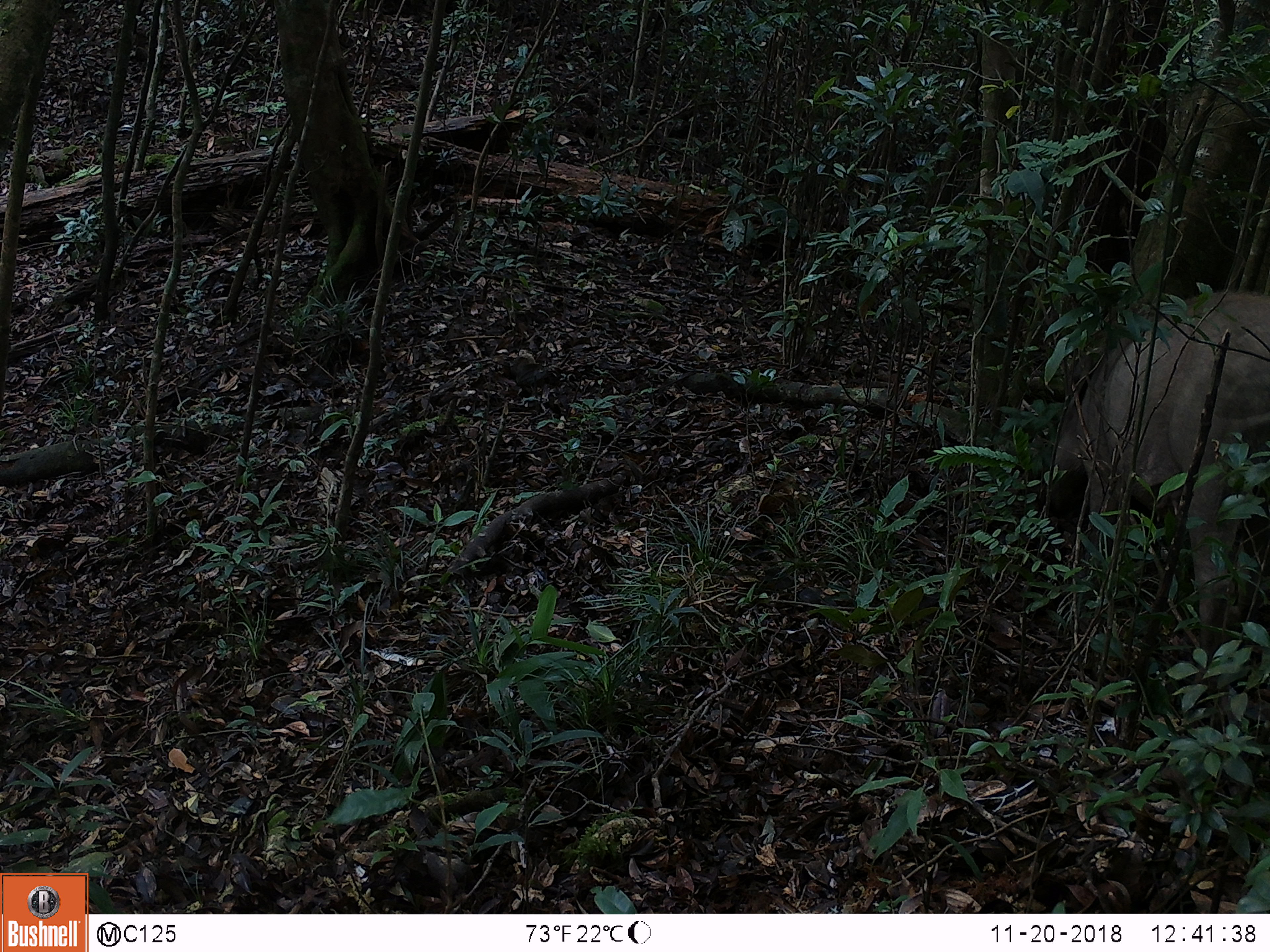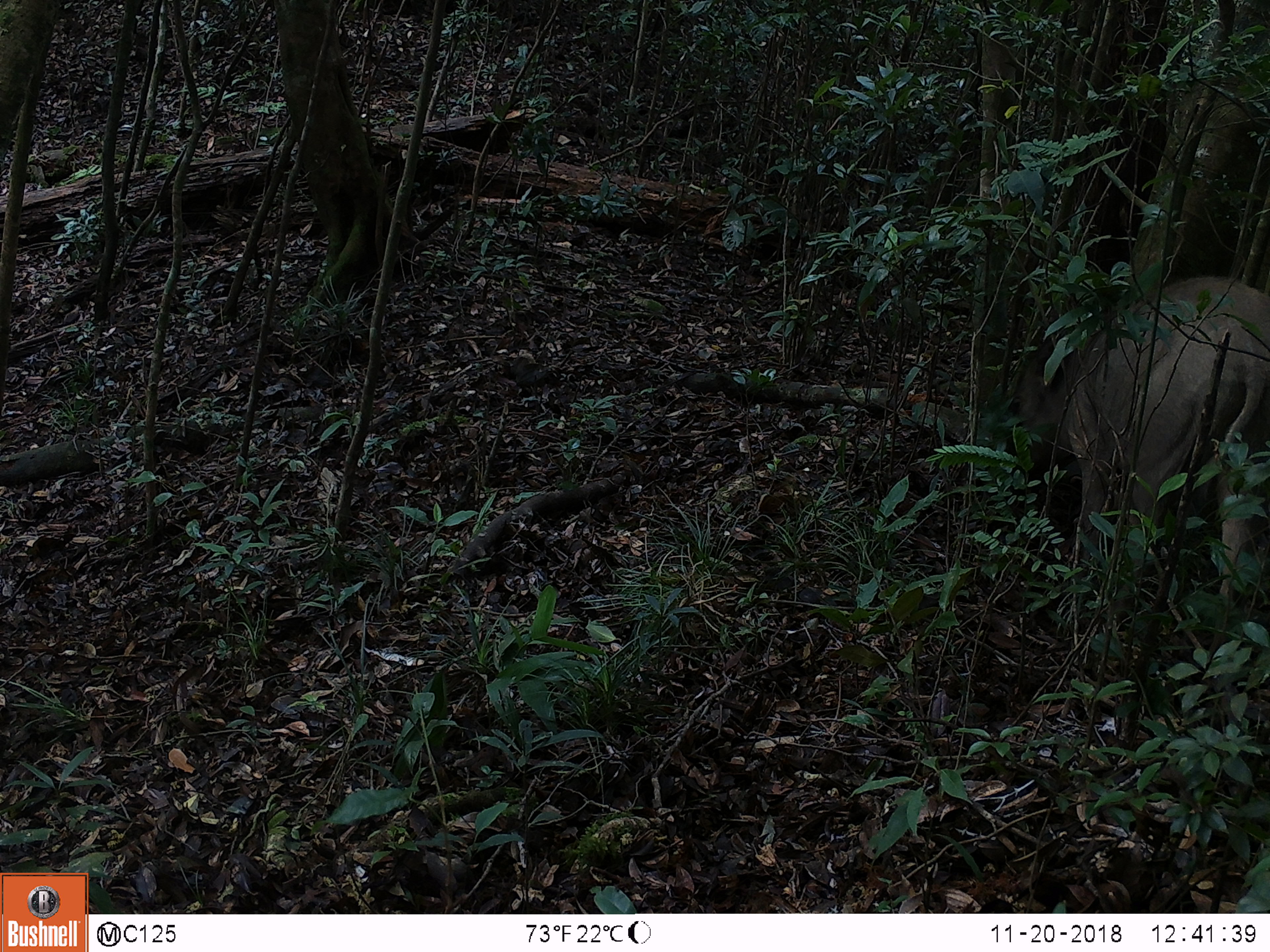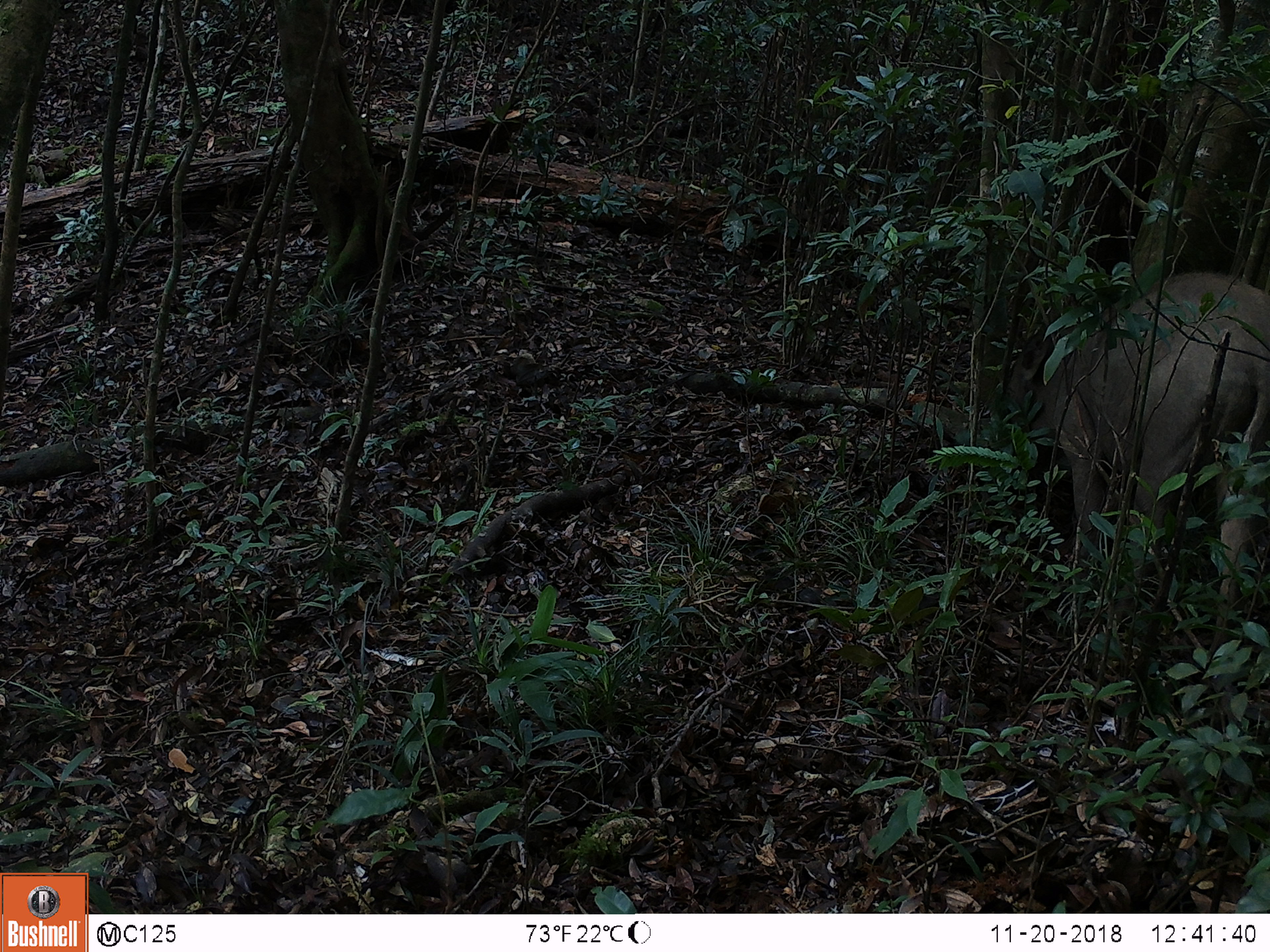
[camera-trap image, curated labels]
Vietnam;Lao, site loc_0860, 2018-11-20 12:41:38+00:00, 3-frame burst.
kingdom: Animalia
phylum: Chordata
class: Mammalia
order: Artiodactyla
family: Suidae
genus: Sus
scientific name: Sus scrofa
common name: eurasian wild pig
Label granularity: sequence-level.